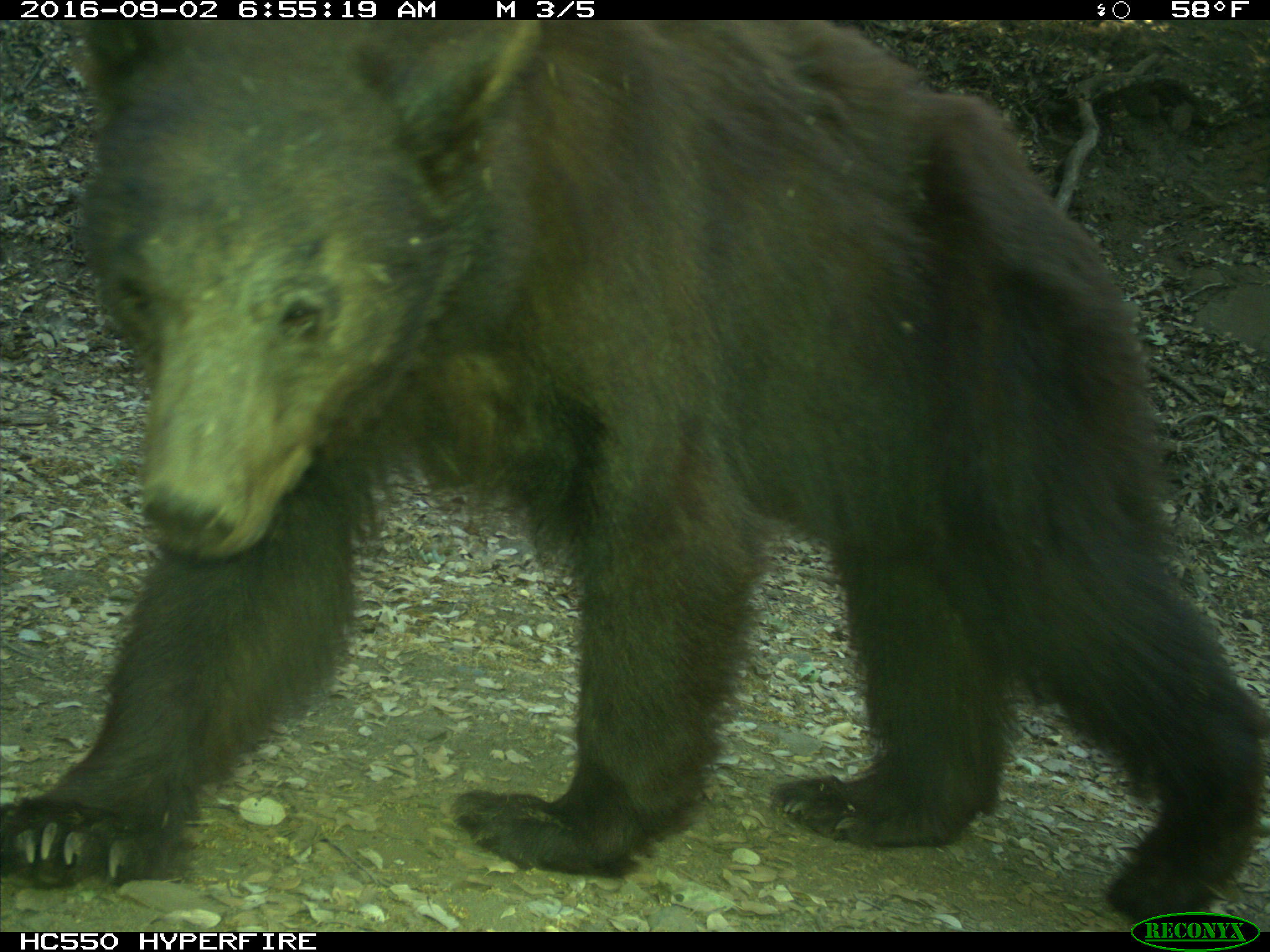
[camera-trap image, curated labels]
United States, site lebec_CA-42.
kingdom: Animalia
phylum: Chordata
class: Mammalia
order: Carnivora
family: Ursidae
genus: Ursus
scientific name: Ursus americanus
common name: american black bear